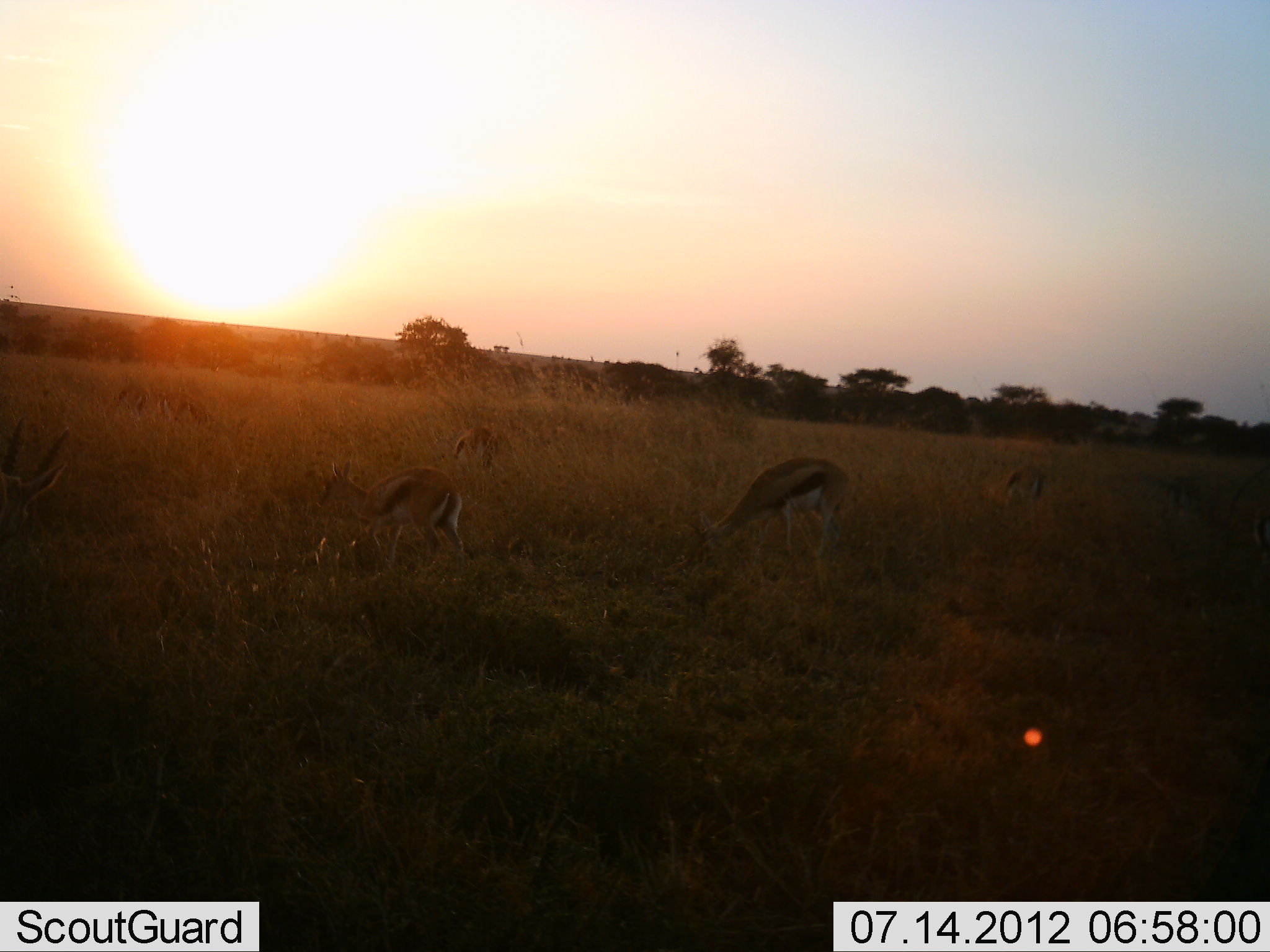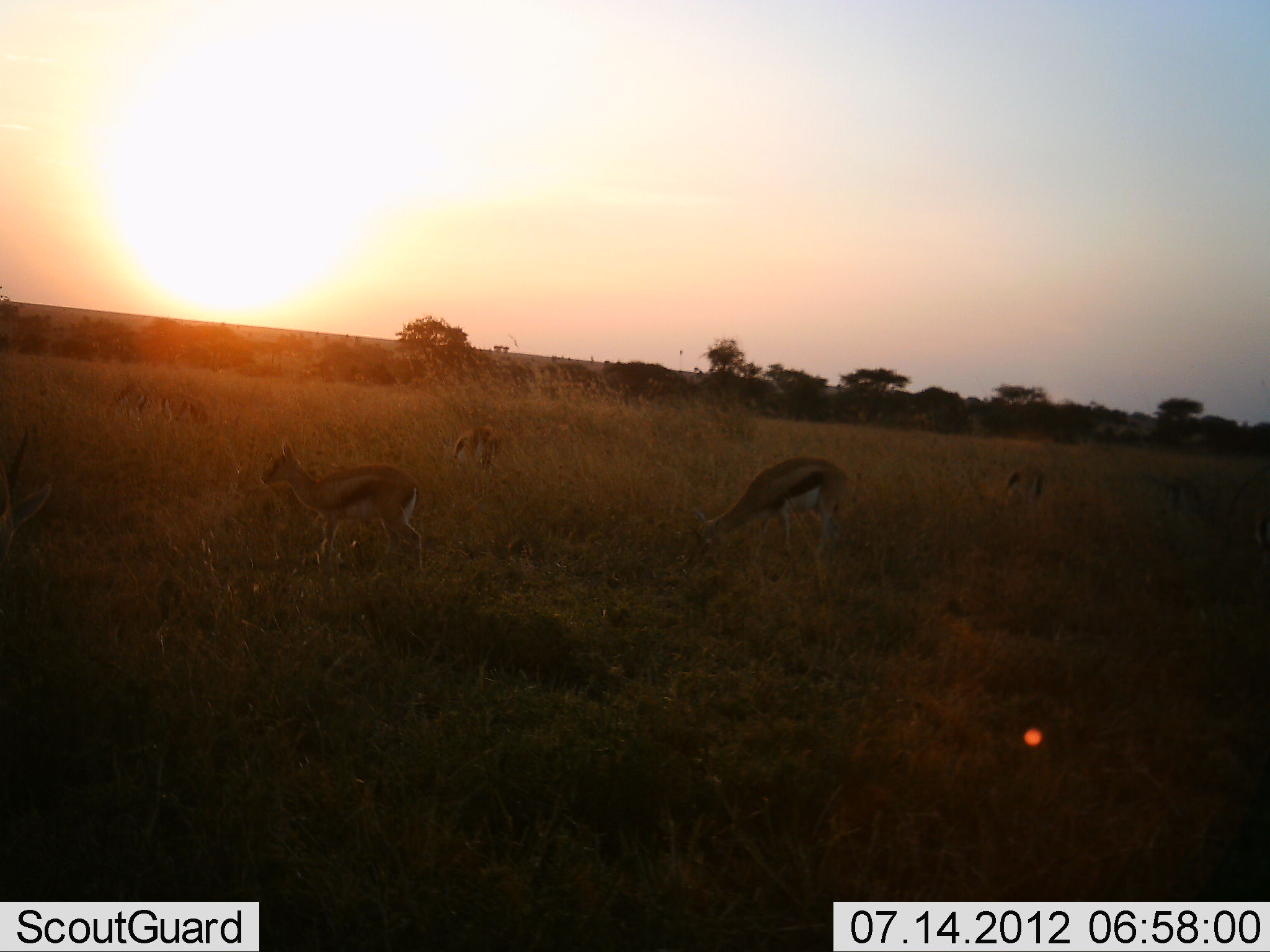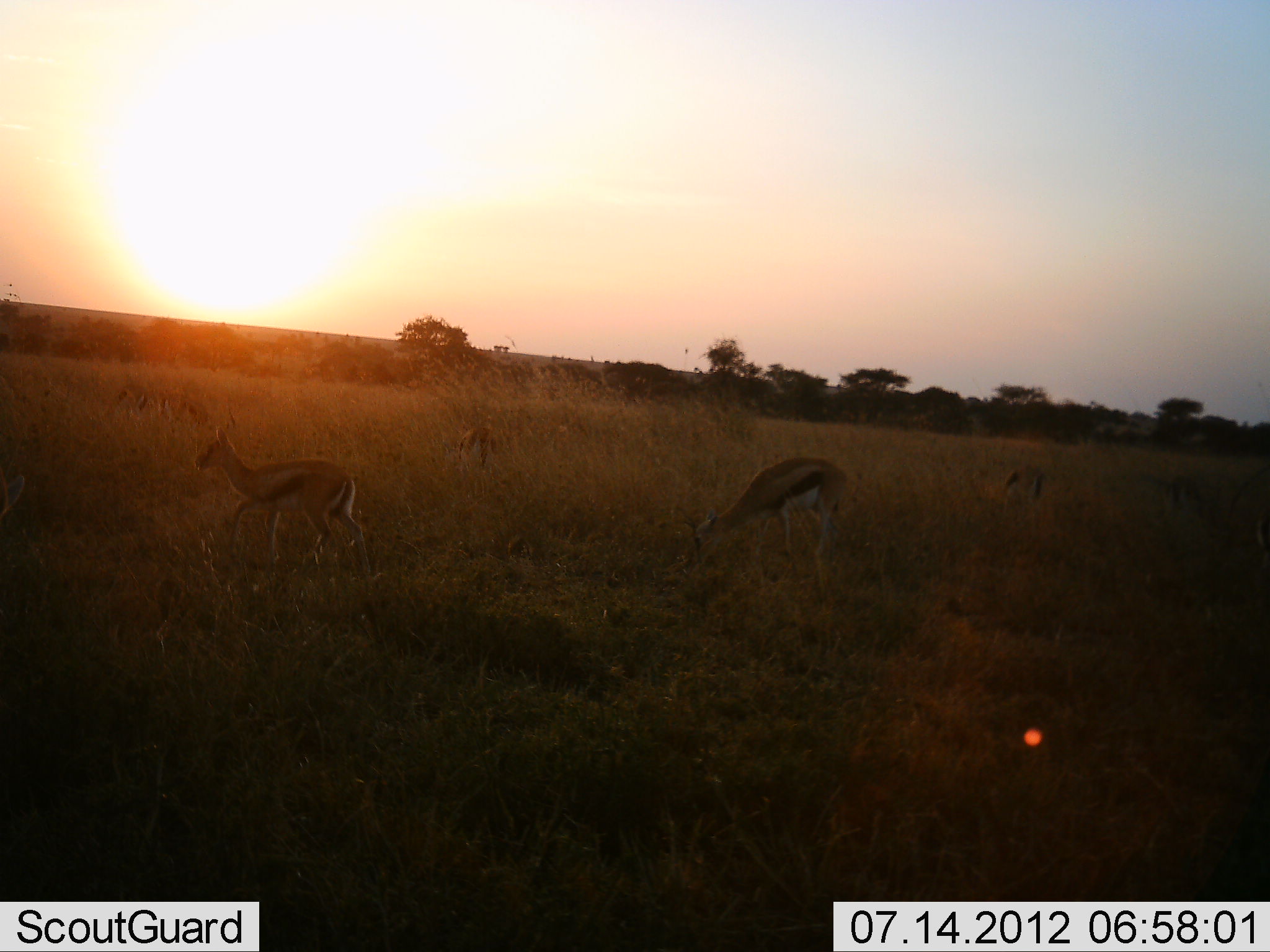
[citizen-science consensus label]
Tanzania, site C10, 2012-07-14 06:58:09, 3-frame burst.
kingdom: Animalia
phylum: Chordata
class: Mammalia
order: Artiodactyla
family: Bovidae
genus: Eudorcas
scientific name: Eudorcas thomsonii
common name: thomson's gazelle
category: gazellethomsons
Gazellethomsons (thomson's gazelle) (Eudorcas thomsonii), count 6. Behavior (volunteer vote fractions): standing 50%, resting 0%, moving 40%, interacting 0%. Young present (vote fraction): 10%. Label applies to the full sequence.